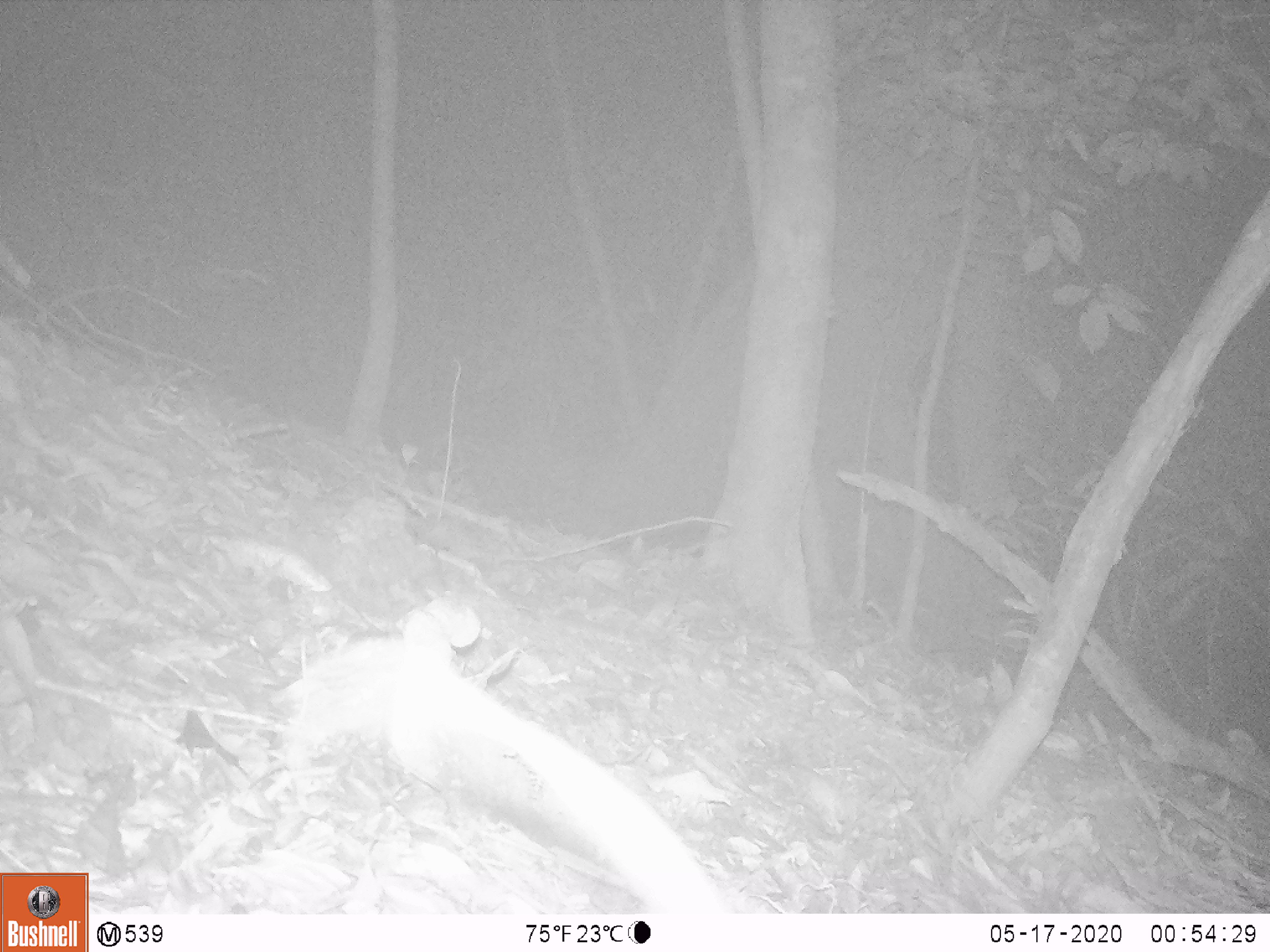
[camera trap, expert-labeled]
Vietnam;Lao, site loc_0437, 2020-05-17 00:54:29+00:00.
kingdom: Animalia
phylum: Chordata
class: Mammalia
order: Rodentia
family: Muridae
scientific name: Muridae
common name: old-world mice and rats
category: unidentified murid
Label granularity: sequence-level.